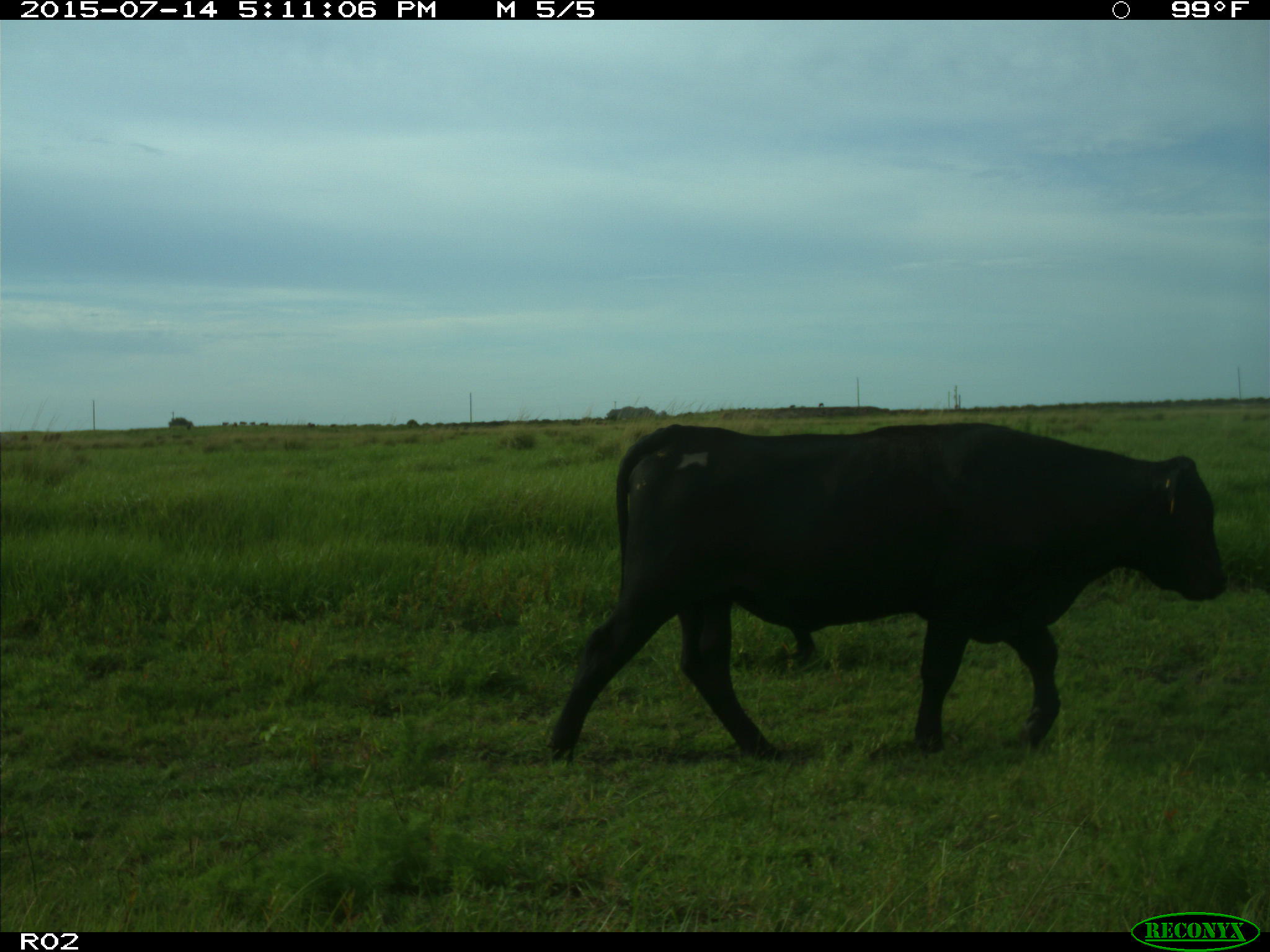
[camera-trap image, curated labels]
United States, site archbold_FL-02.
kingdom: Animalia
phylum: Chordata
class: Mammalia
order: Artiodactyla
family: Bovidae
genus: Bos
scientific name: Bos taurus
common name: domestic cow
Bos taurus (domestic cow).